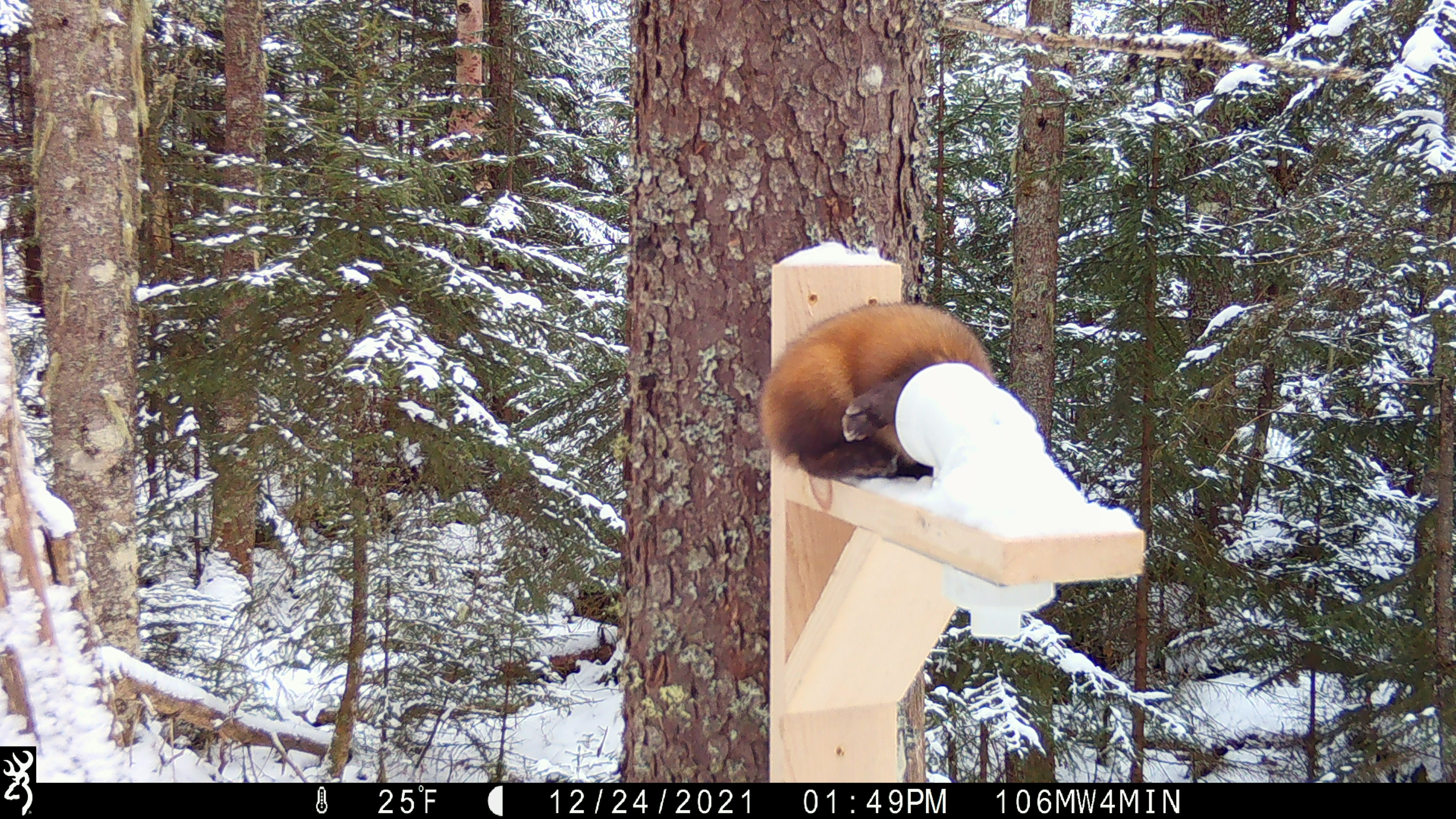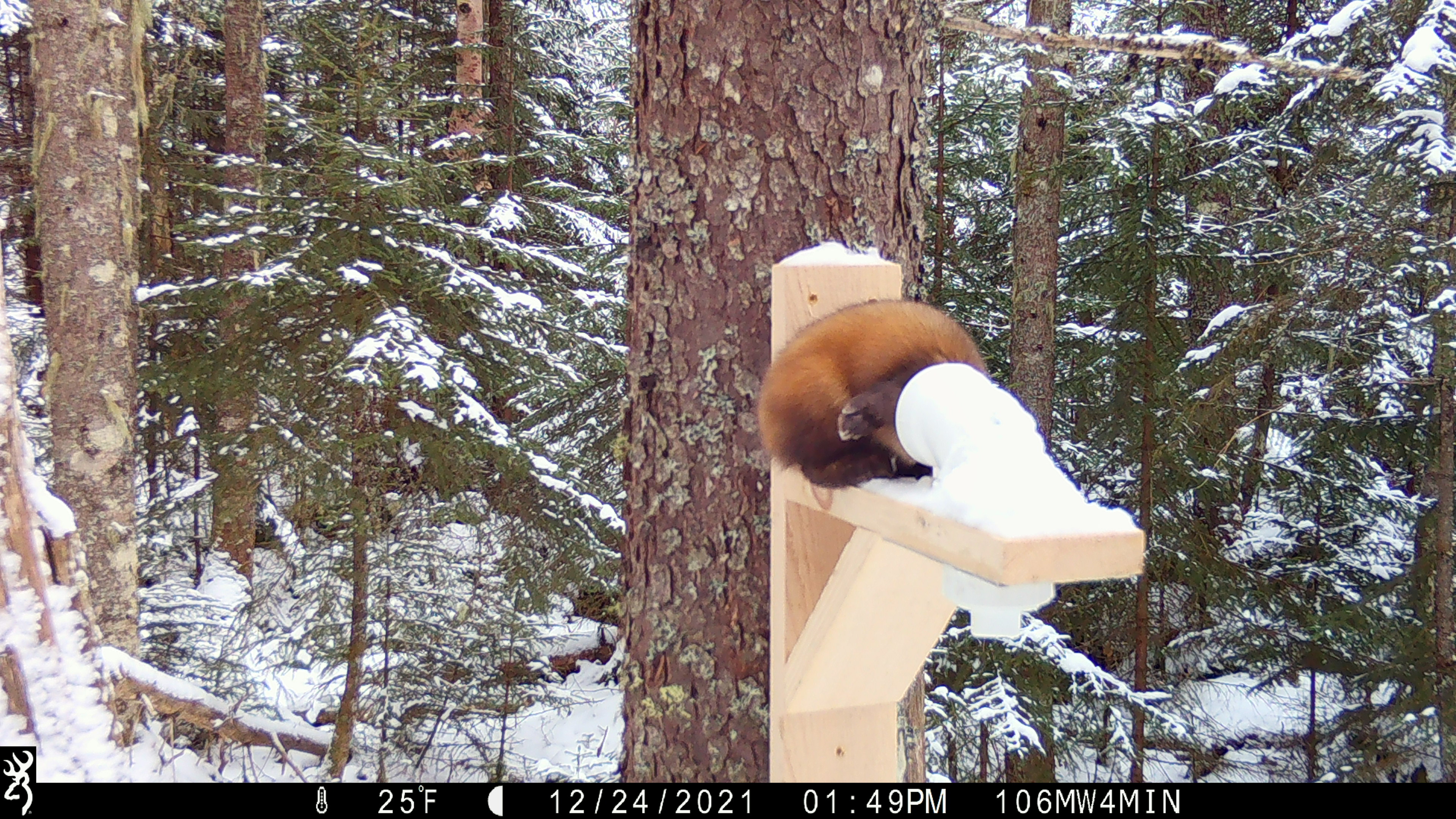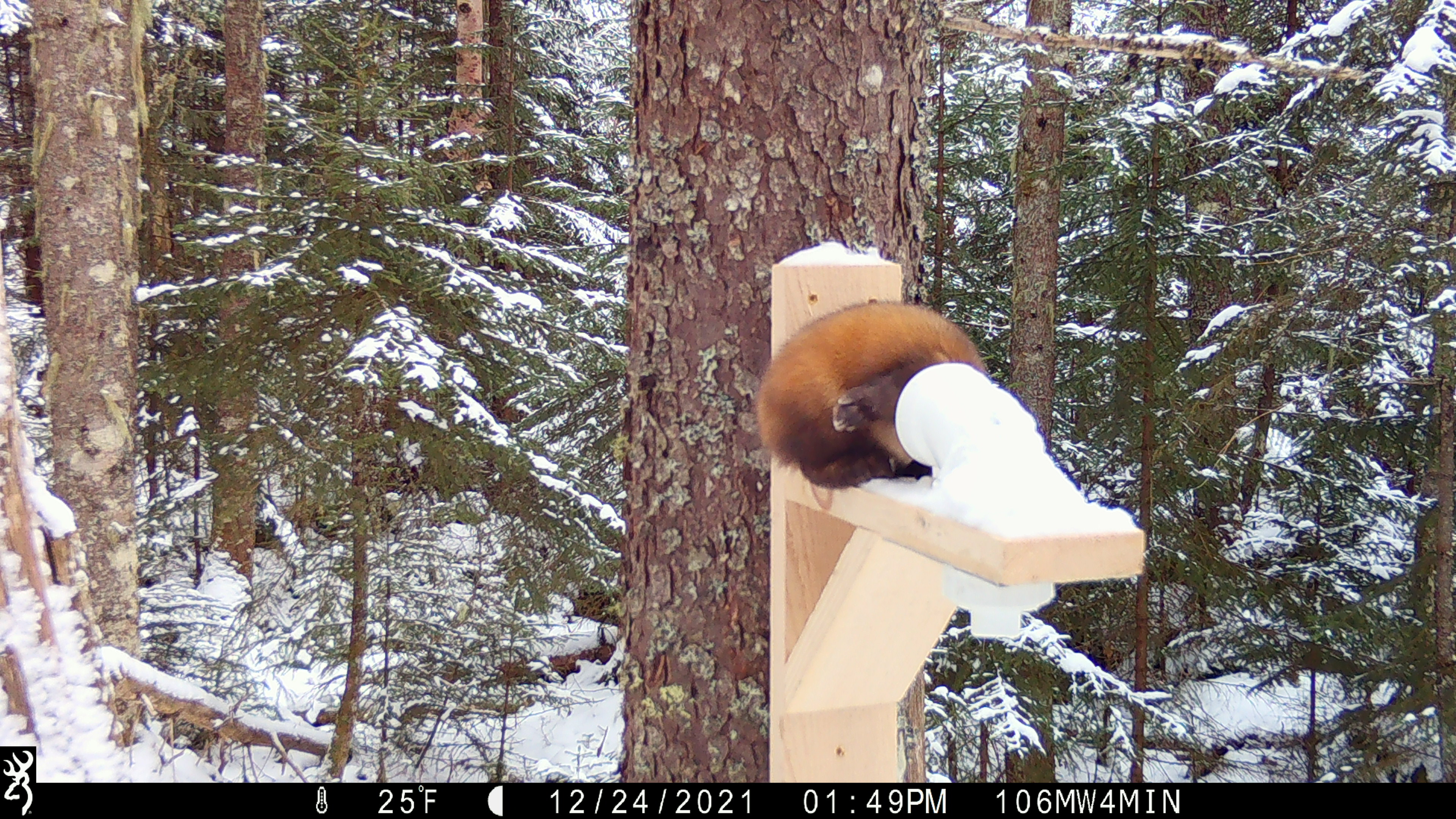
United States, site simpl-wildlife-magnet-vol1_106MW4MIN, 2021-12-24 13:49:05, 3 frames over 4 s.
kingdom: Animalia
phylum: Chordata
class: Mammalia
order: Carnivora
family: Mustelidae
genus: Martes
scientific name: Martes americana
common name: american marten